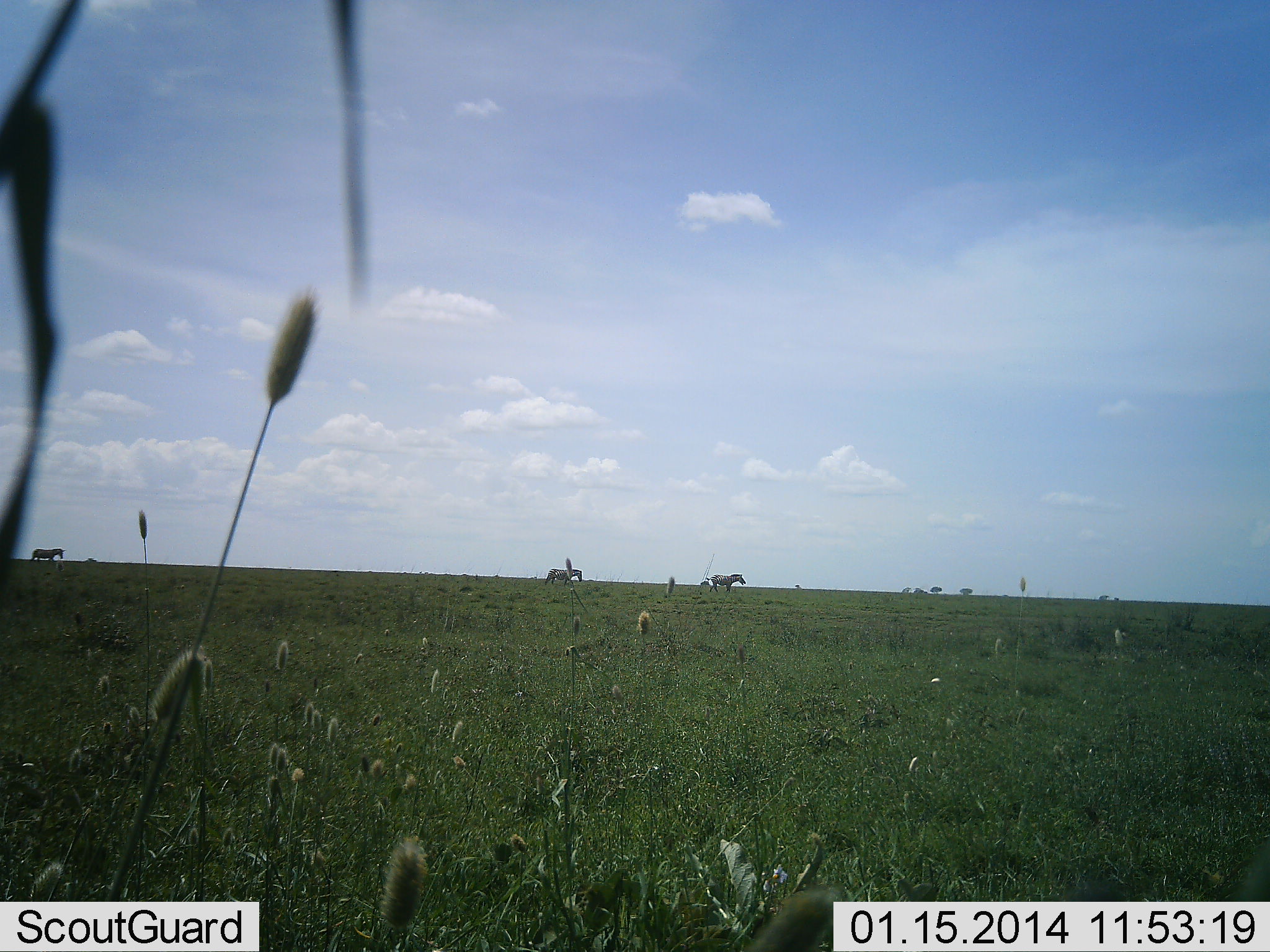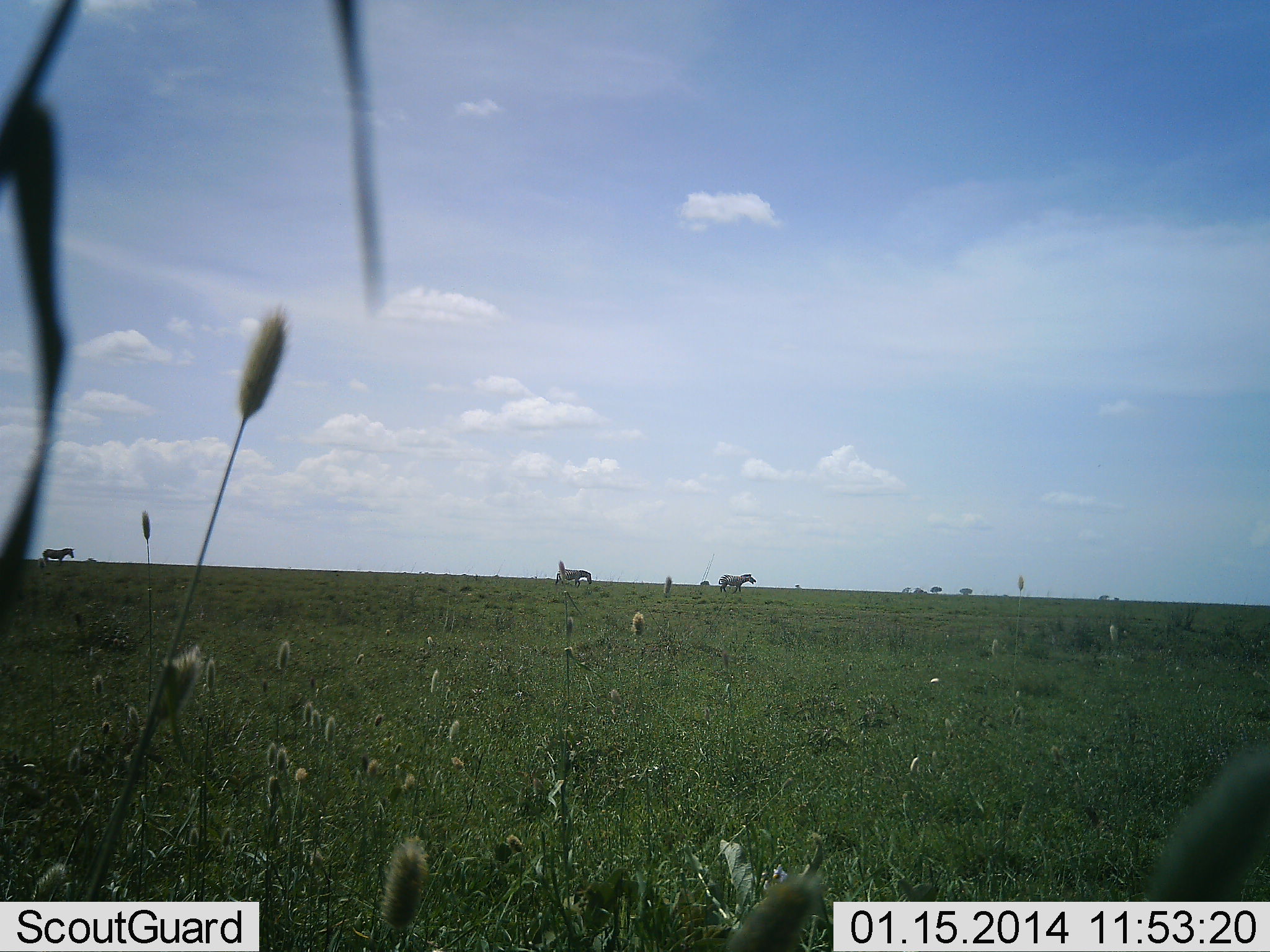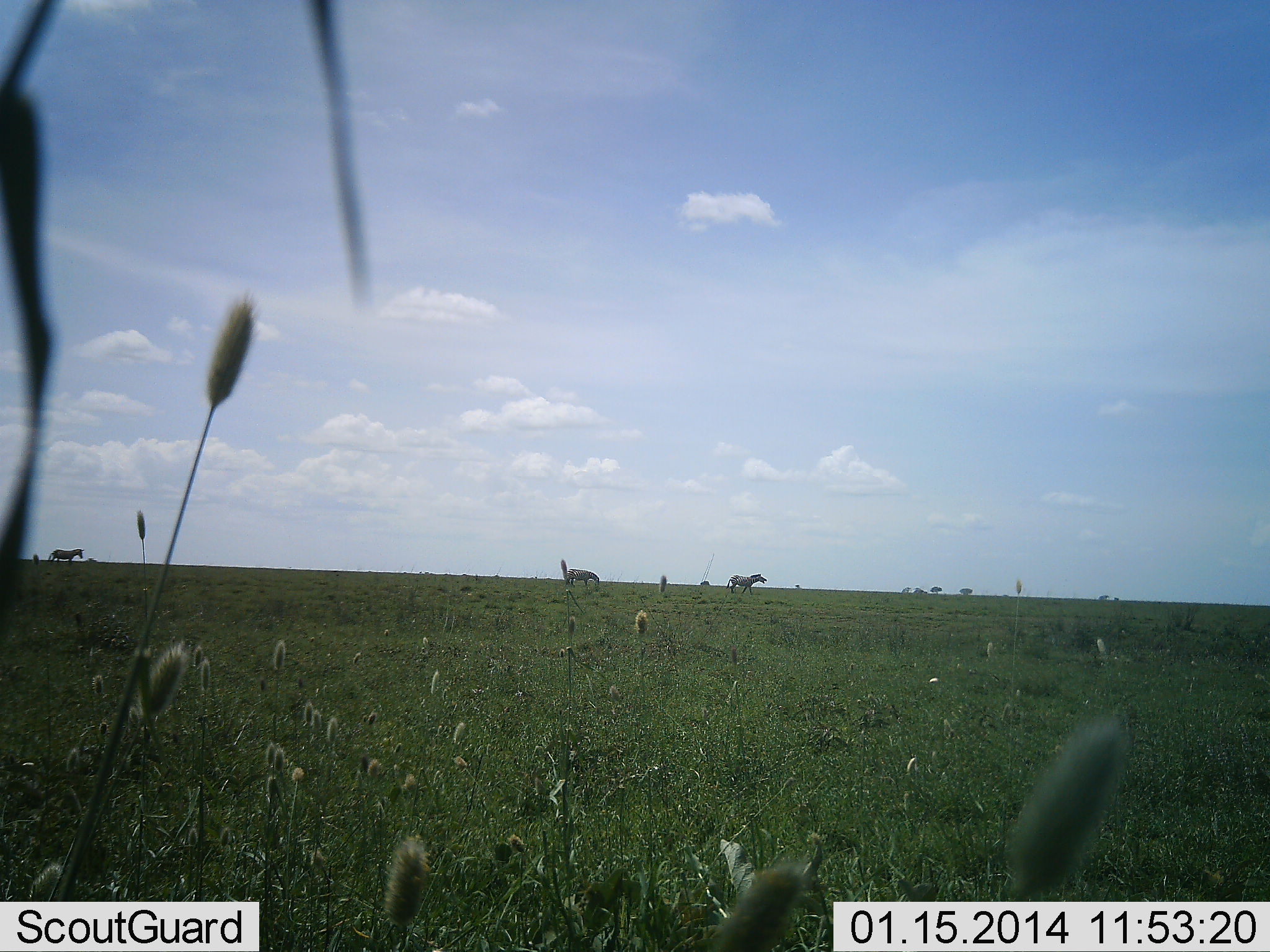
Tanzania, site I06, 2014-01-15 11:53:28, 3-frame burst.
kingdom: Animalia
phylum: Chordata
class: Mammalia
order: Perissodactyla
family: Equidae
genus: Equus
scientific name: Equus quagga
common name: plains zebra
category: zebra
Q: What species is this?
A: Zebra (plains zebra) (Equus quagga).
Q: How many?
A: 3.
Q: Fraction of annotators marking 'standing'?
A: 10%.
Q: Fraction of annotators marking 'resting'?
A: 0%.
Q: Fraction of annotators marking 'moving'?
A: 100%.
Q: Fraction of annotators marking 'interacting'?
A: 0%.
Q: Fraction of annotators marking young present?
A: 0%.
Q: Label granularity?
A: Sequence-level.